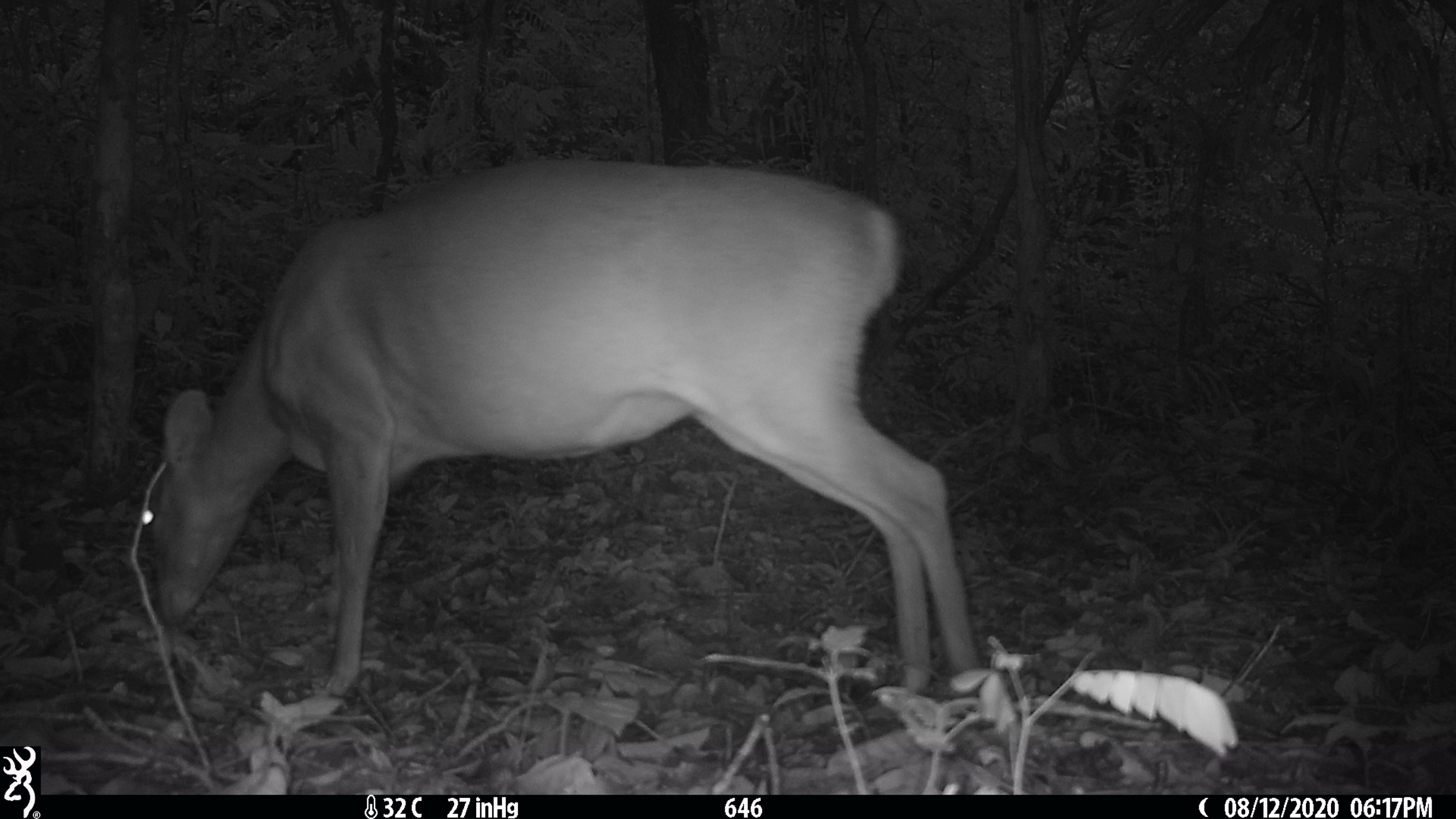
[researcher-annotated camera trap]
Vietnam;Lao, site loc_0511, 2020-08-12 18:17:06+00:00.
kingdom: Animalia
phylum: Chordata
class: Mammalia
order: Artiodactyla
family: Cervidae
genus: Muntiacus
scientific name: Muntiacus vuquangensis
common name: large-antlered muntjac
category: large antlered muntjac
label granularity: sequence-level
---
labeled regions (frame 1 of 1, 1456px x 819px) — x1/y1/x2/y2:
large antlered muntjac: 139/151/979/689